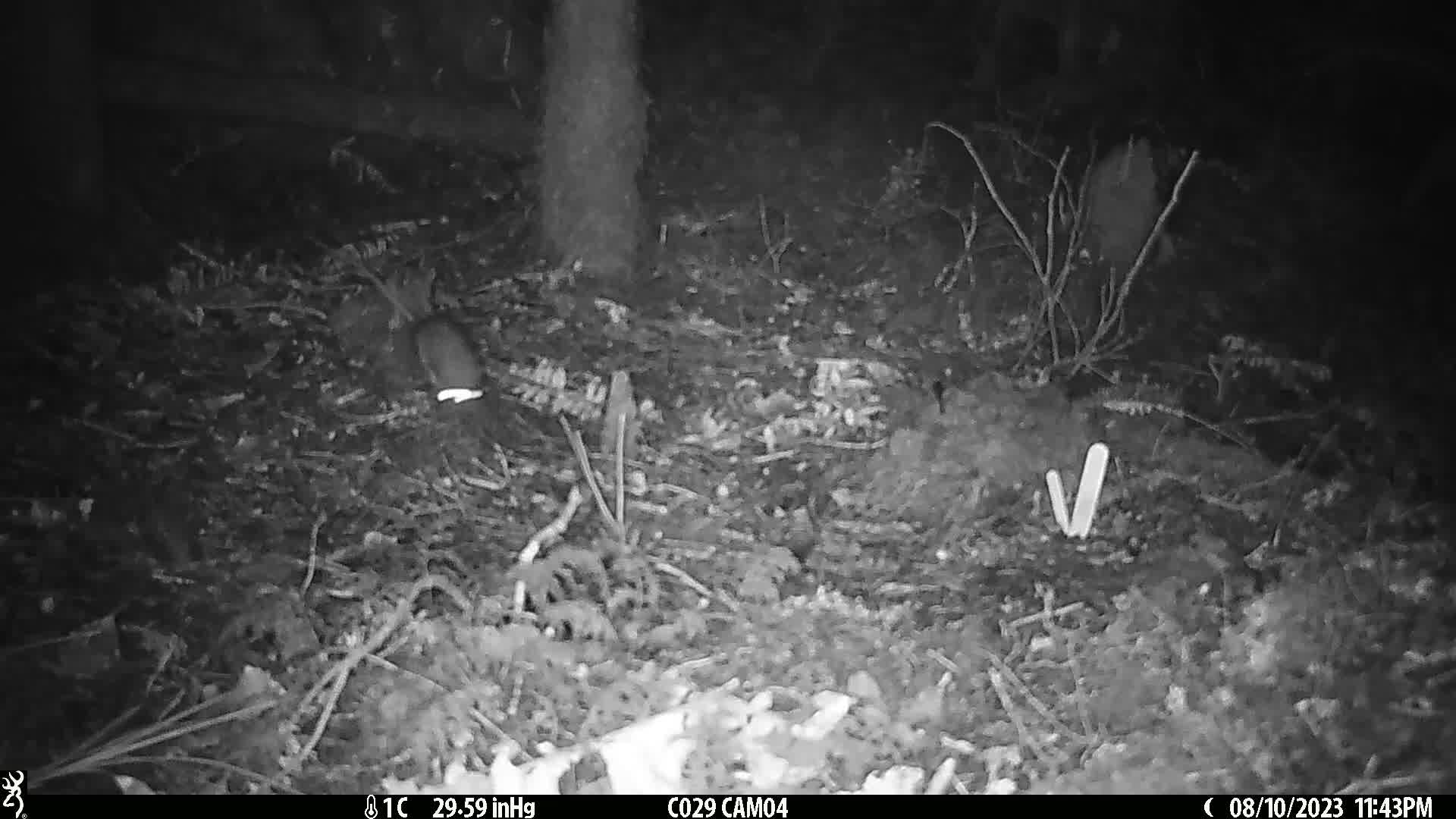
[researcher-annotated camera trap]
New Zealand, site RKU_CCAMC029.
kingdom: Animalia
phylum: Chordata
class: Mammalia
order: Rodentia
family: Muridae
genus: Rattus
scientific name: Rattus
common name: rat